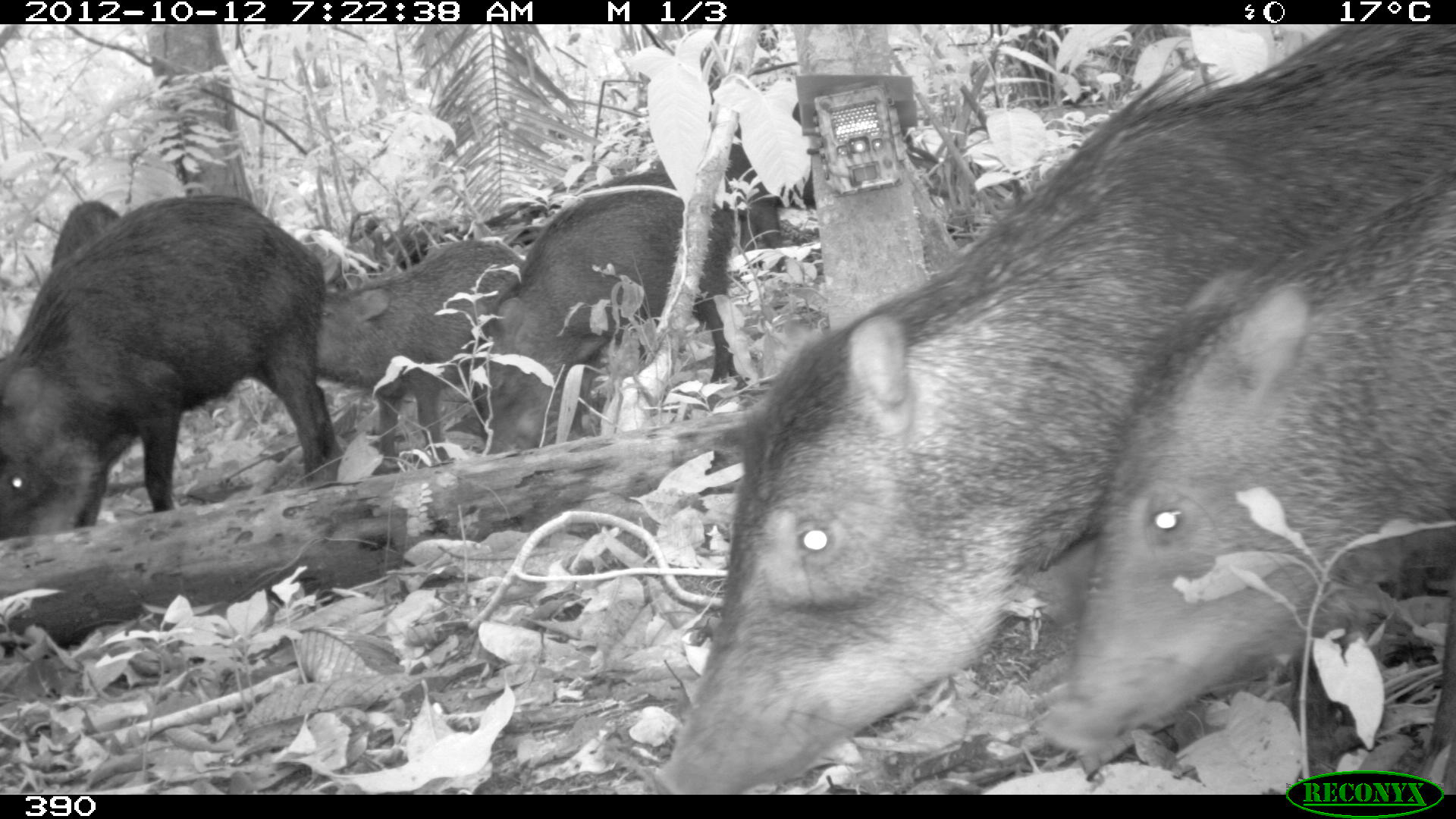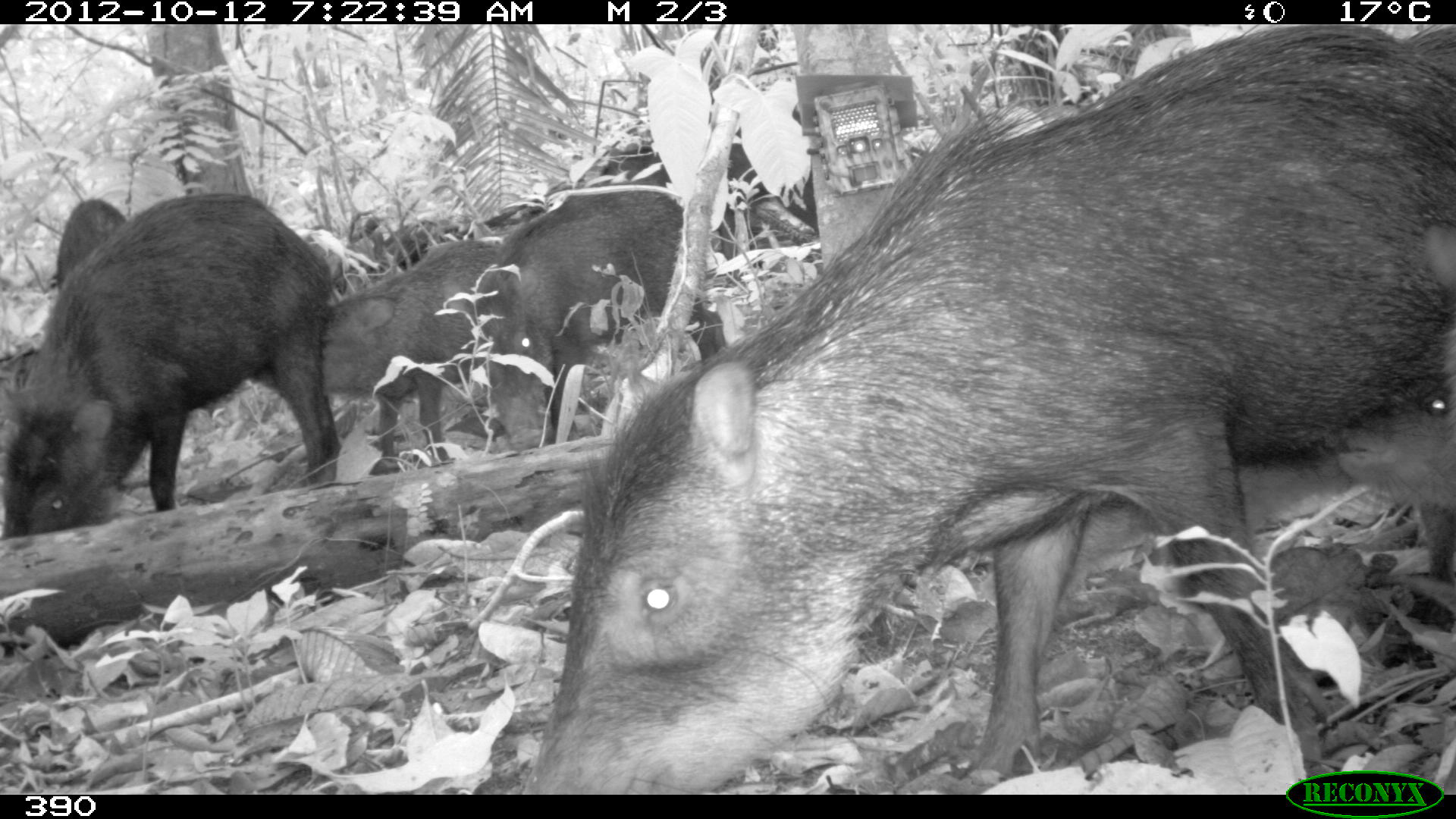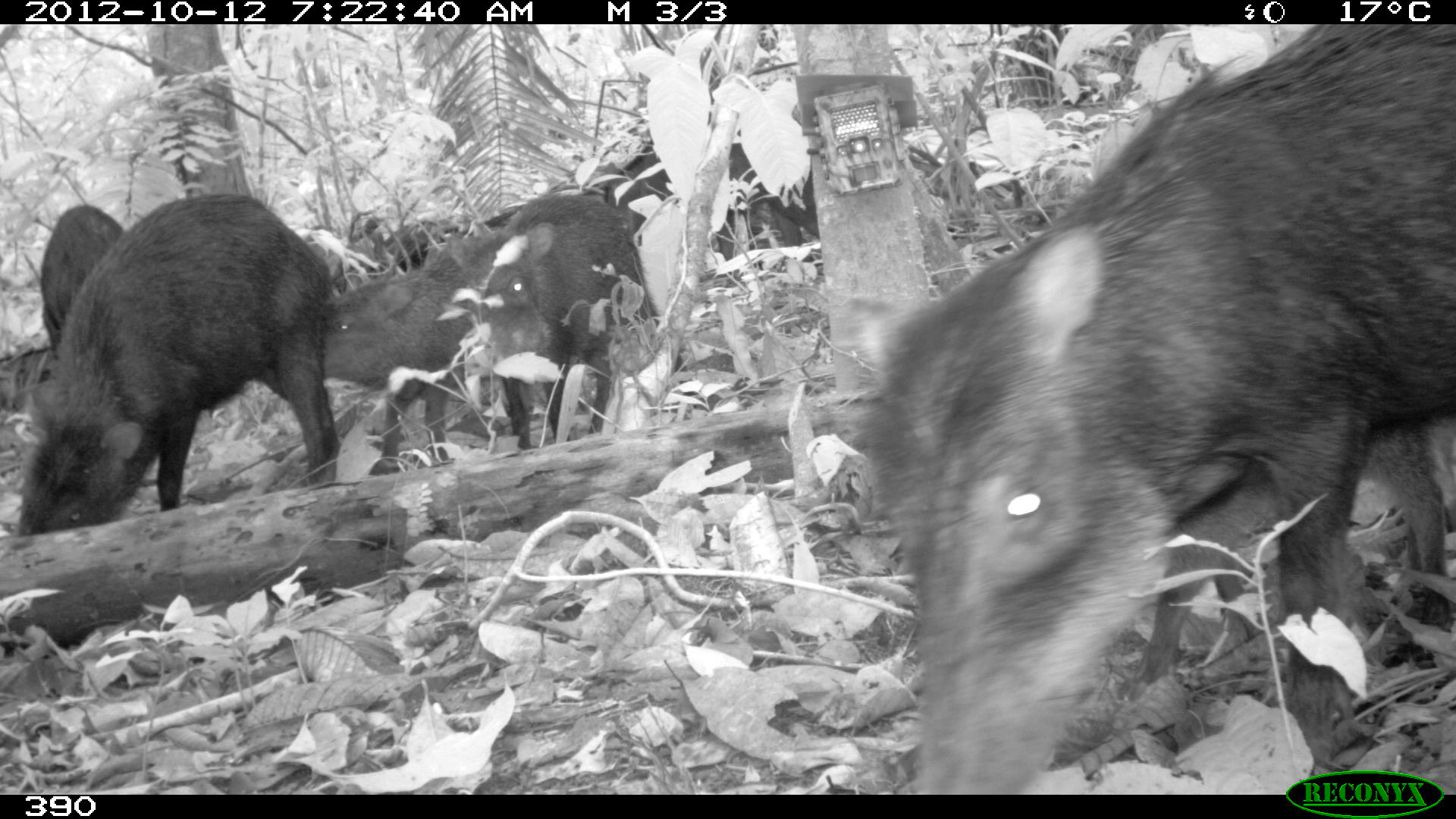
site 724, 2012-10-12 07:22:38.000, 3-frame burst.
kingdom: Animalia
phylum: Chordata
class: Mammalia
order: Artiodactyla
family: Tayassuidae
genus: Tayassu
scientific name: Tayassu pecari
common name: white-lipped peccary